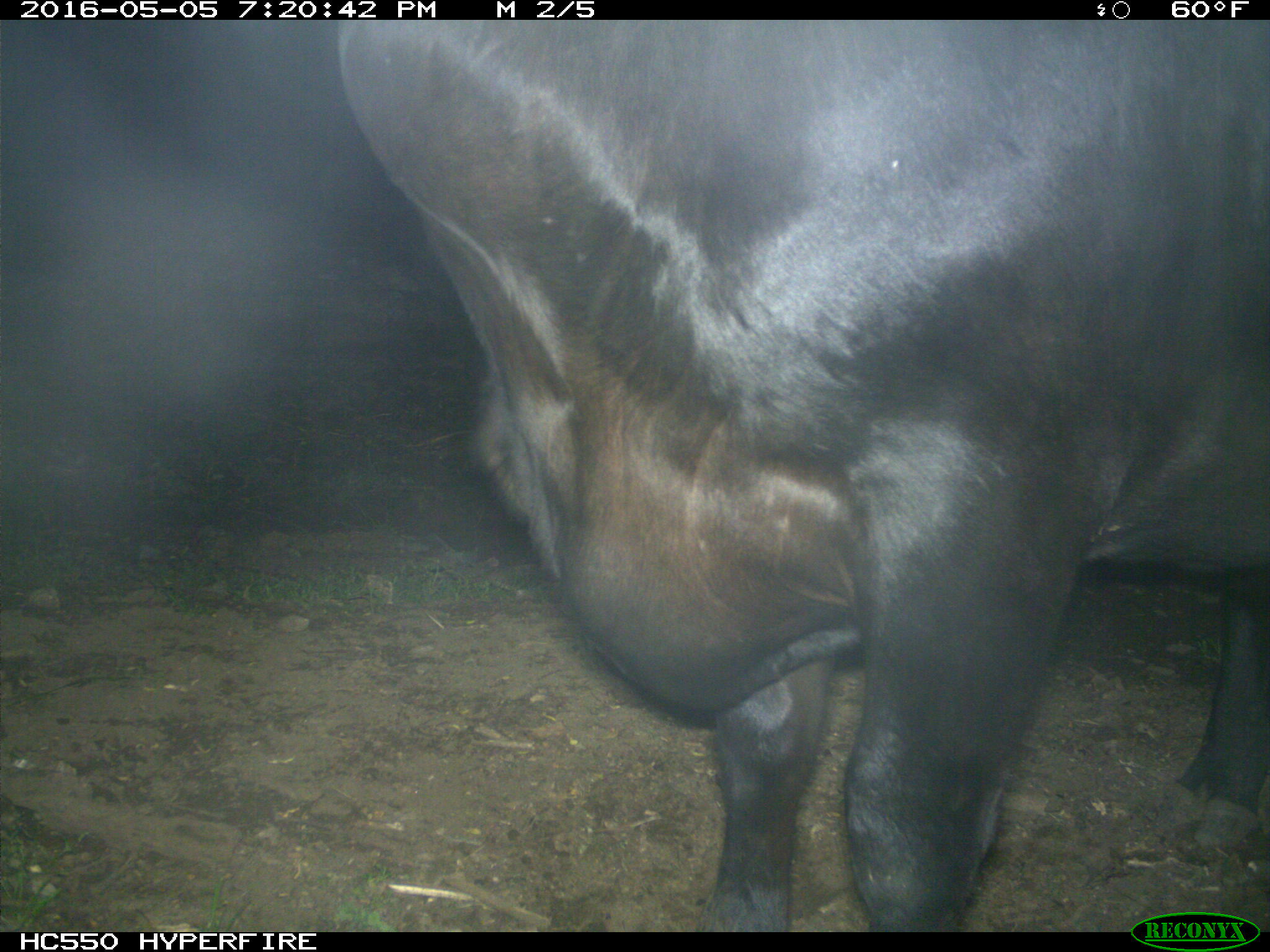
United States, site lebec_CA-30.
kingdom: Animalia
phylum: Chordata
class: Mammalia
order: Artiodactyla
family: Bovidae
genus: Bos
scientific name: Bos taurus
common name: domestic cow